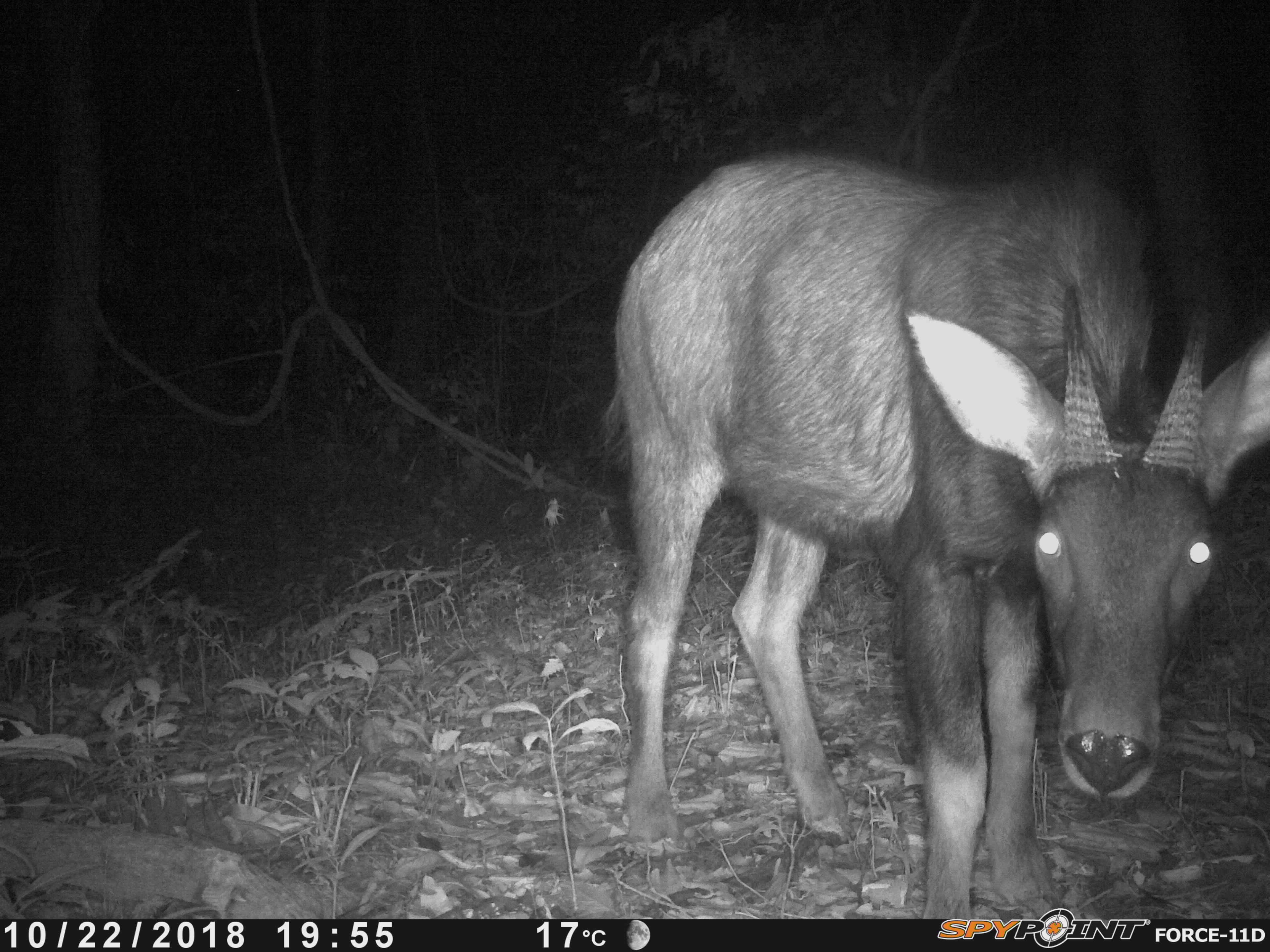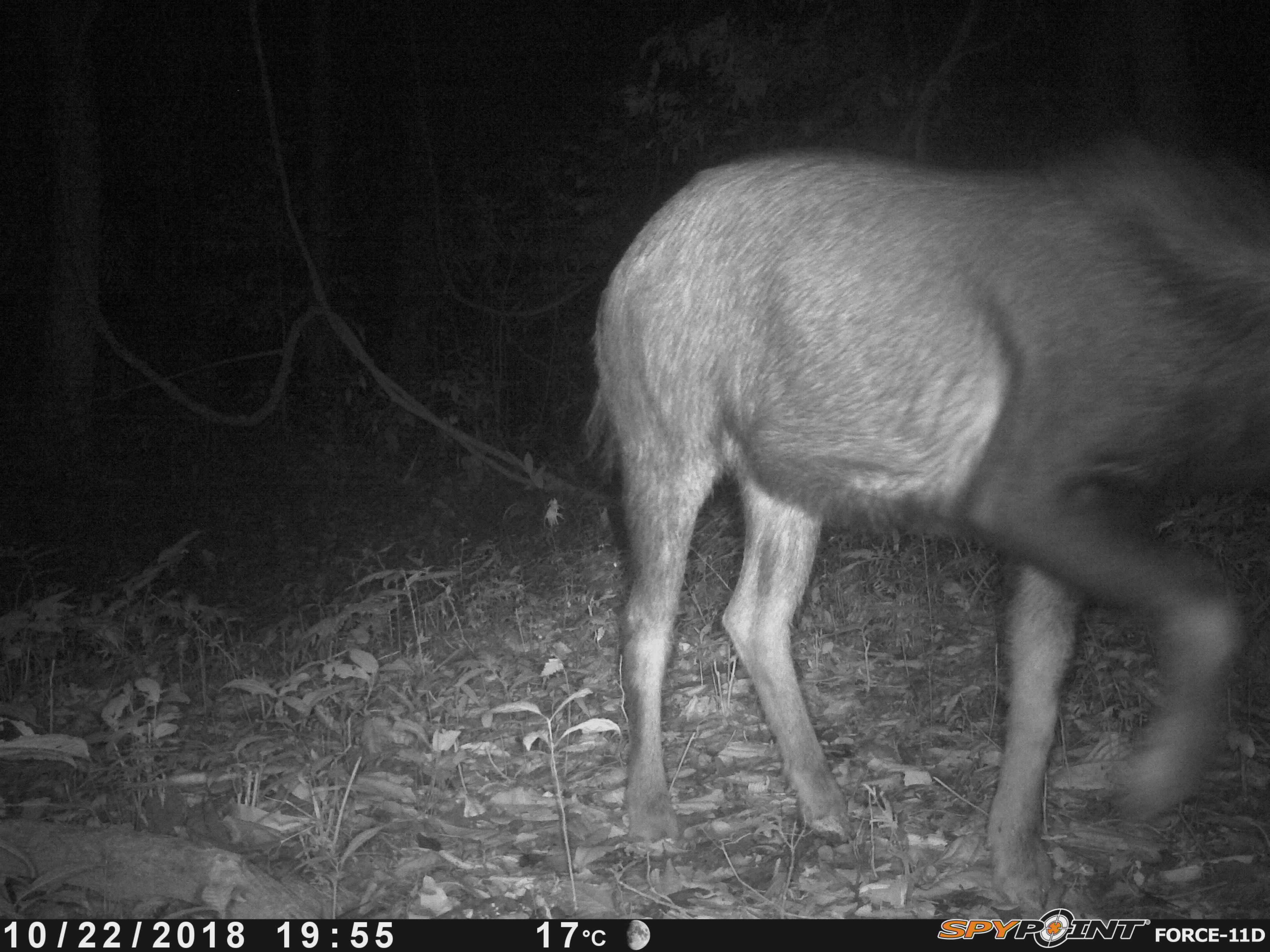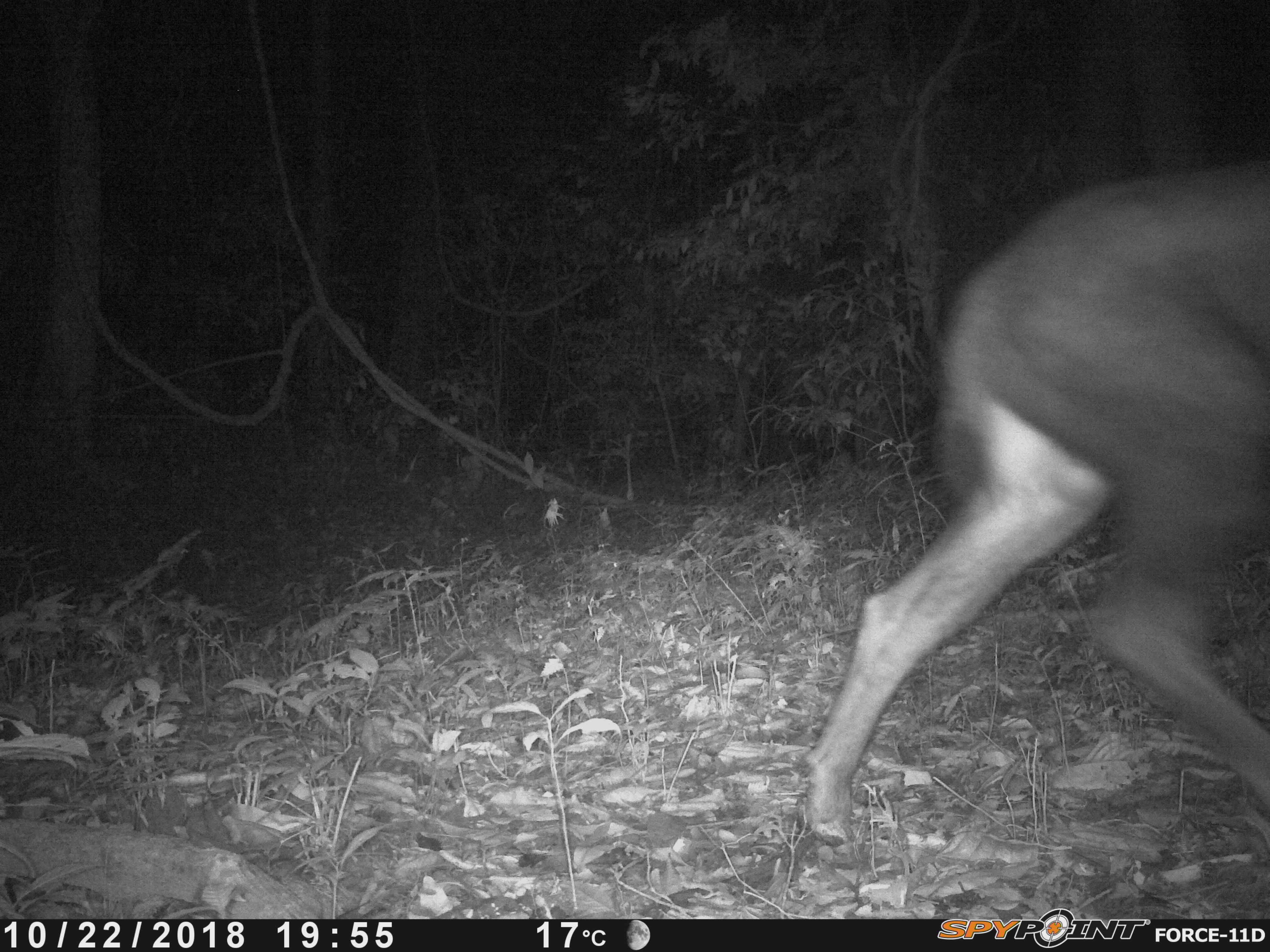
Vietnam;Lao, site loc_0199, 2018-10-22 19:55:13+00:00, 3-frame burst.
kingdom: Animalia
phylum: Chordata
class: Mammalia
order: Artiodactyla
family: Bovidae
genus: Capricornis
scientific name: Capricornis sumatraensis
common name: chinese serow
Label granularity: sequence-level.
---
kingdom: Animalia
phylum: Arthropoda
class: Insecta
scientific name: Insecta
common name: insect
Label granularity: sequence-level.